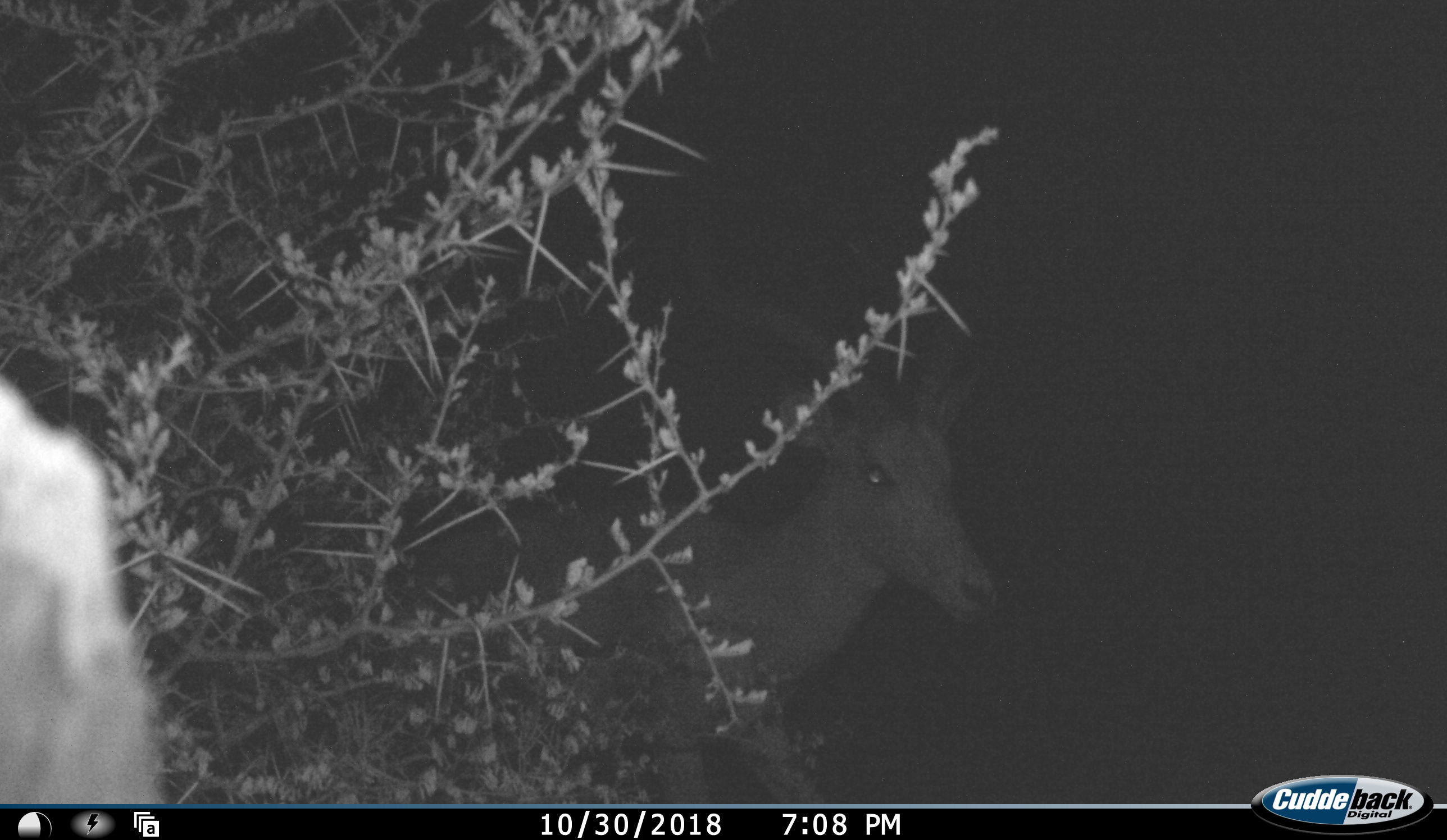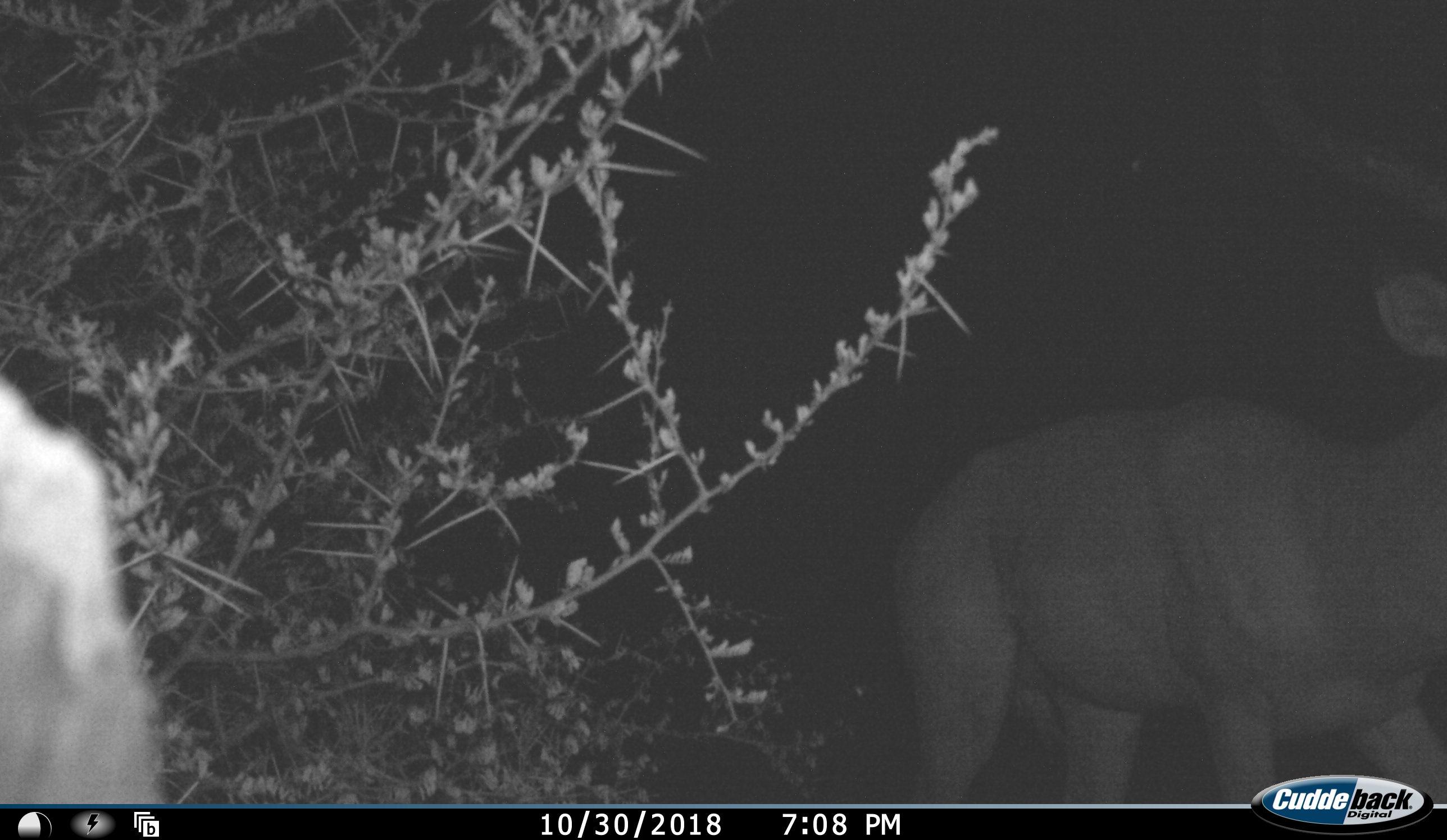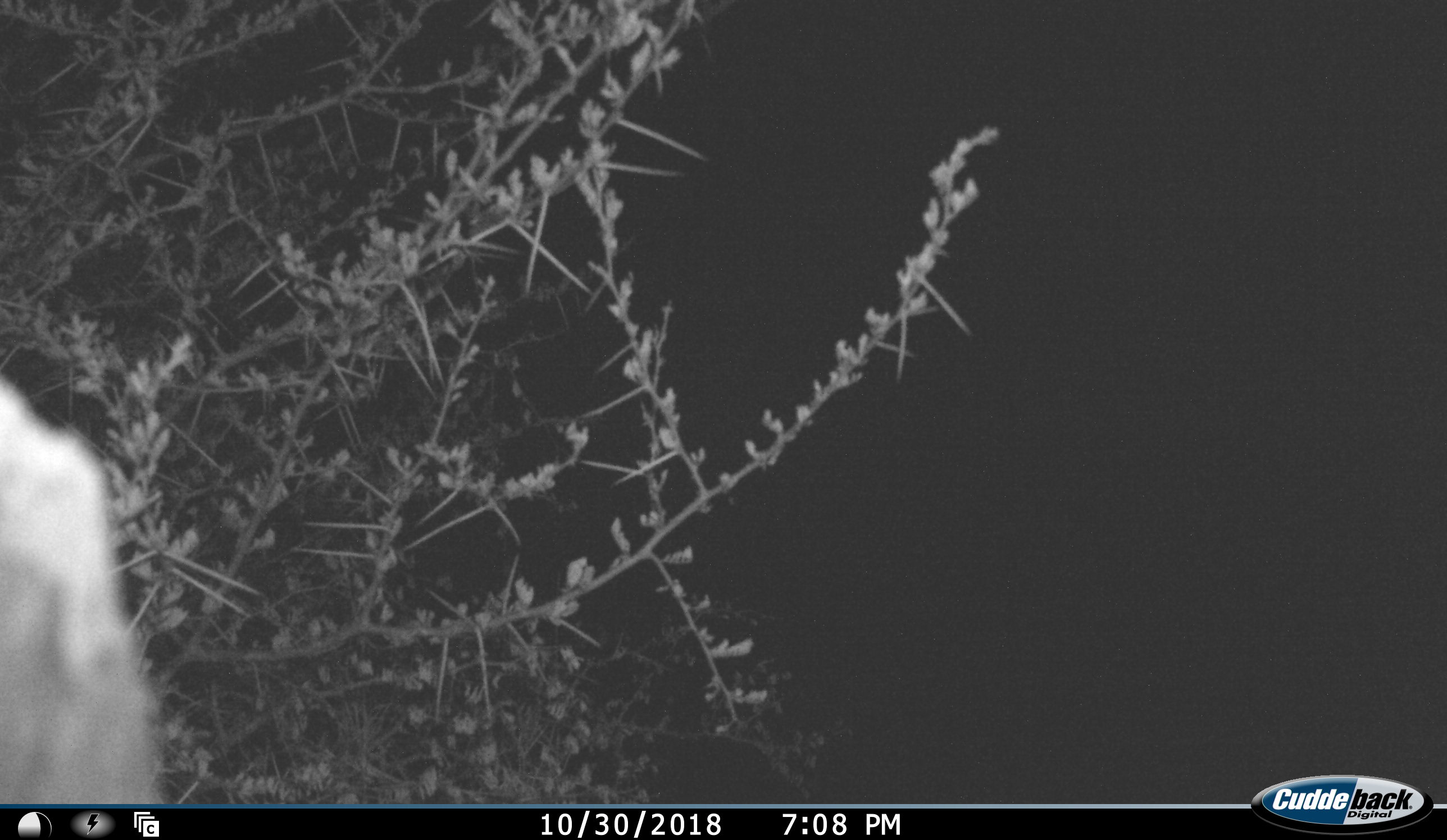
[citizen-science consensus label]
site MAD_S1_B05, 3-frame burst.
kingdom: Animalia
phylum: Chordata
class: Mammalia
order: Artiodactyla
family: Bovidae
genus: Aepyceros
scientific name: Aepyceros melampus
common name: impala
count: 1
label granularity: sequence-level